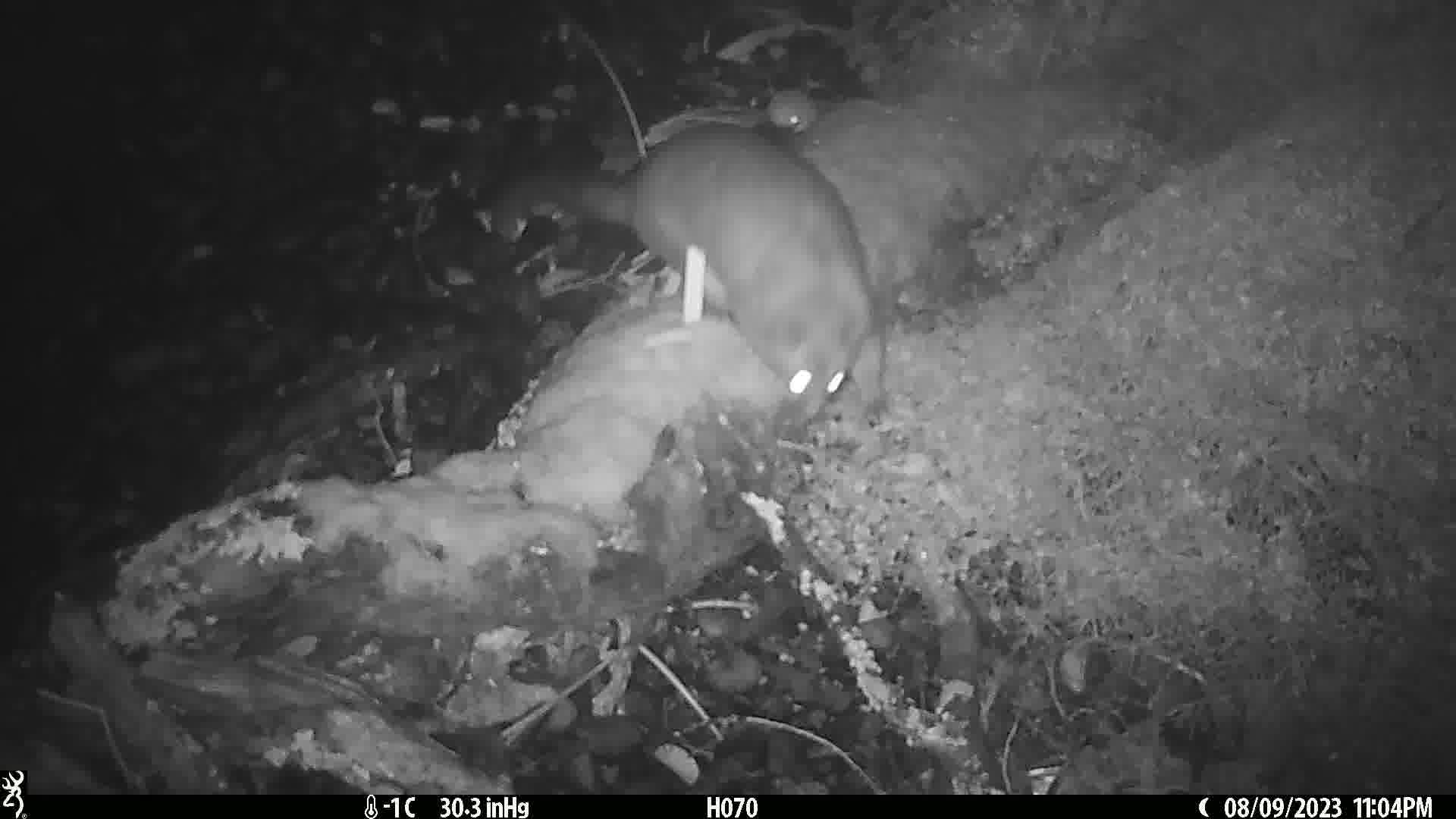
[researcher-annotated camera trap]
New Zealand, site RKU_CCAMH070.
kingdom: Animalia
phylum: Chordata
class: Mammalia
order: Diprotodontia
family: Phalangeridae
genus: Trichosurus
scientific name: Trichosurus vulpecula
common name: common brushtail possum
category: possum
Possum (common brushtail possum) (Trichosurus vulpecula).